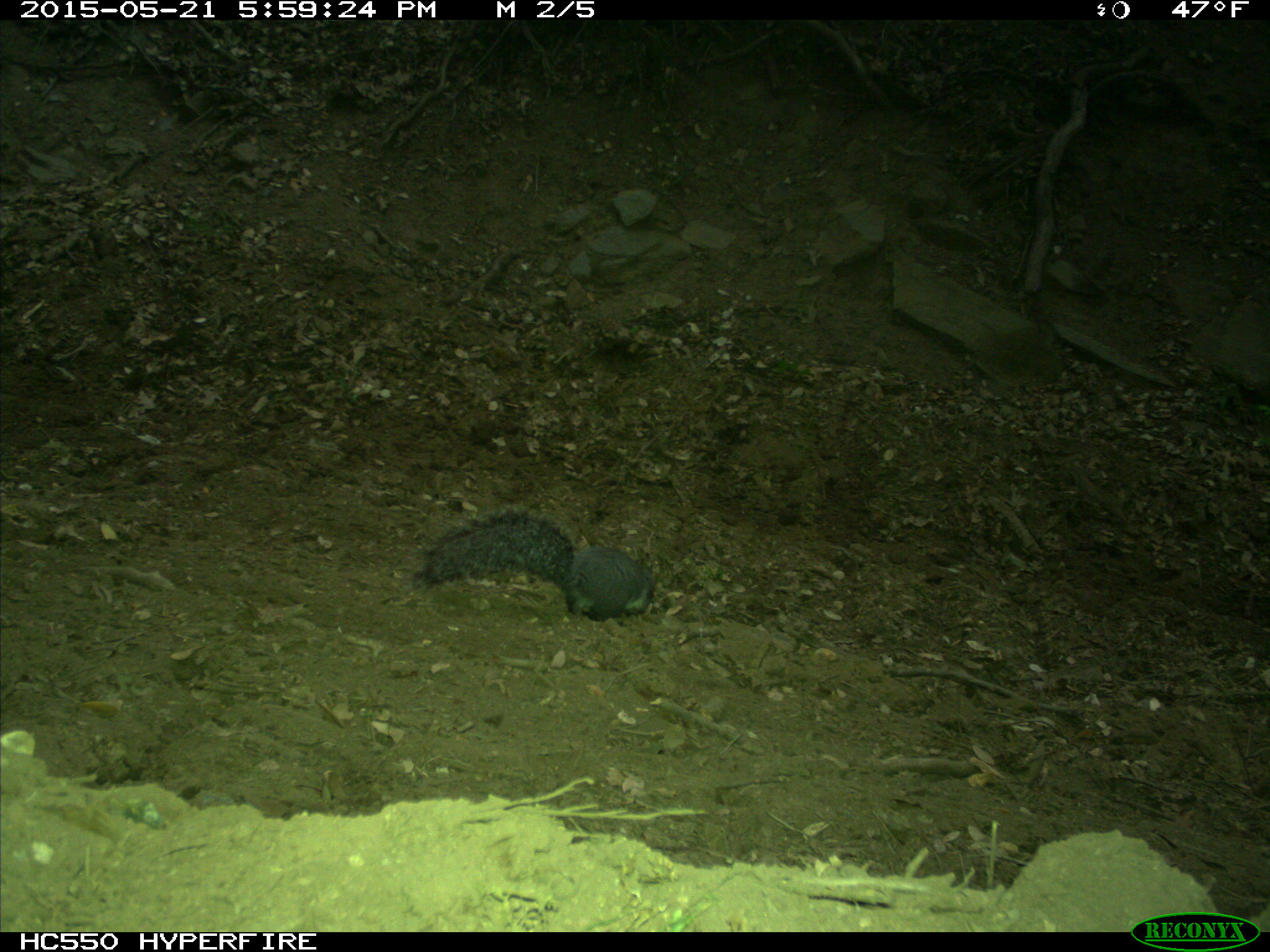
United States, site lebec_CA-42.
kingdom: Animalia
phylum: Chordata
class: Mammalia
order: Rodentia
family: Sciuridae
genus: Sciurus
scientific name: Sciurus carolinensis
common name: eastern gray squirrel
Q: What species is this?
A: Sciurus carolinensis (eastern gray squirrel).